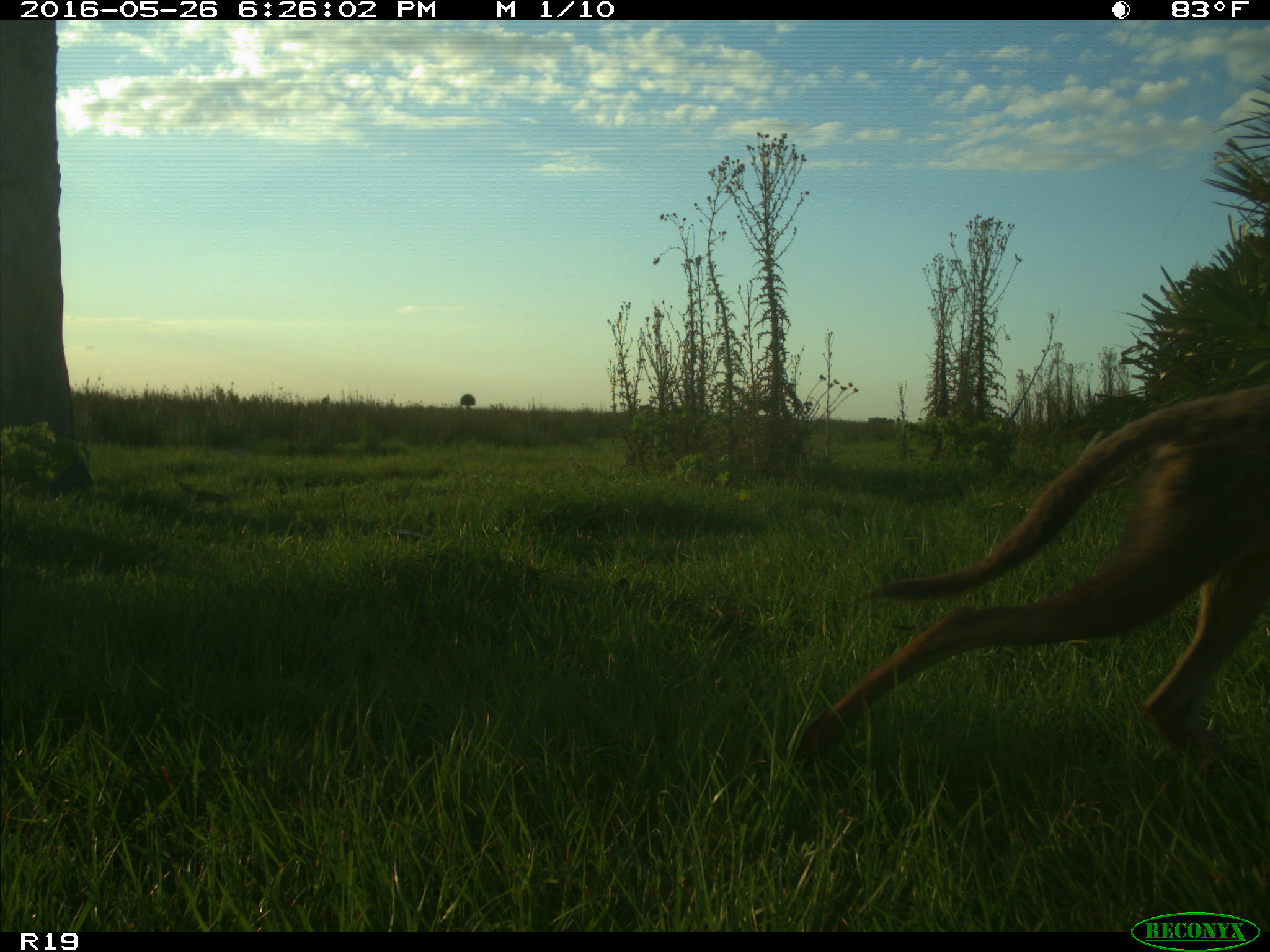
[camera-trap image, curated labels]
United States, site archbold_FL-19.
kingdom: Animalia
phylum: Chordata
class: Mammalia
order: Carnivora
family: Canidae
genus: Canis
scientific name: Canis latrans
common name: coyote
Canis latrans (coyote).